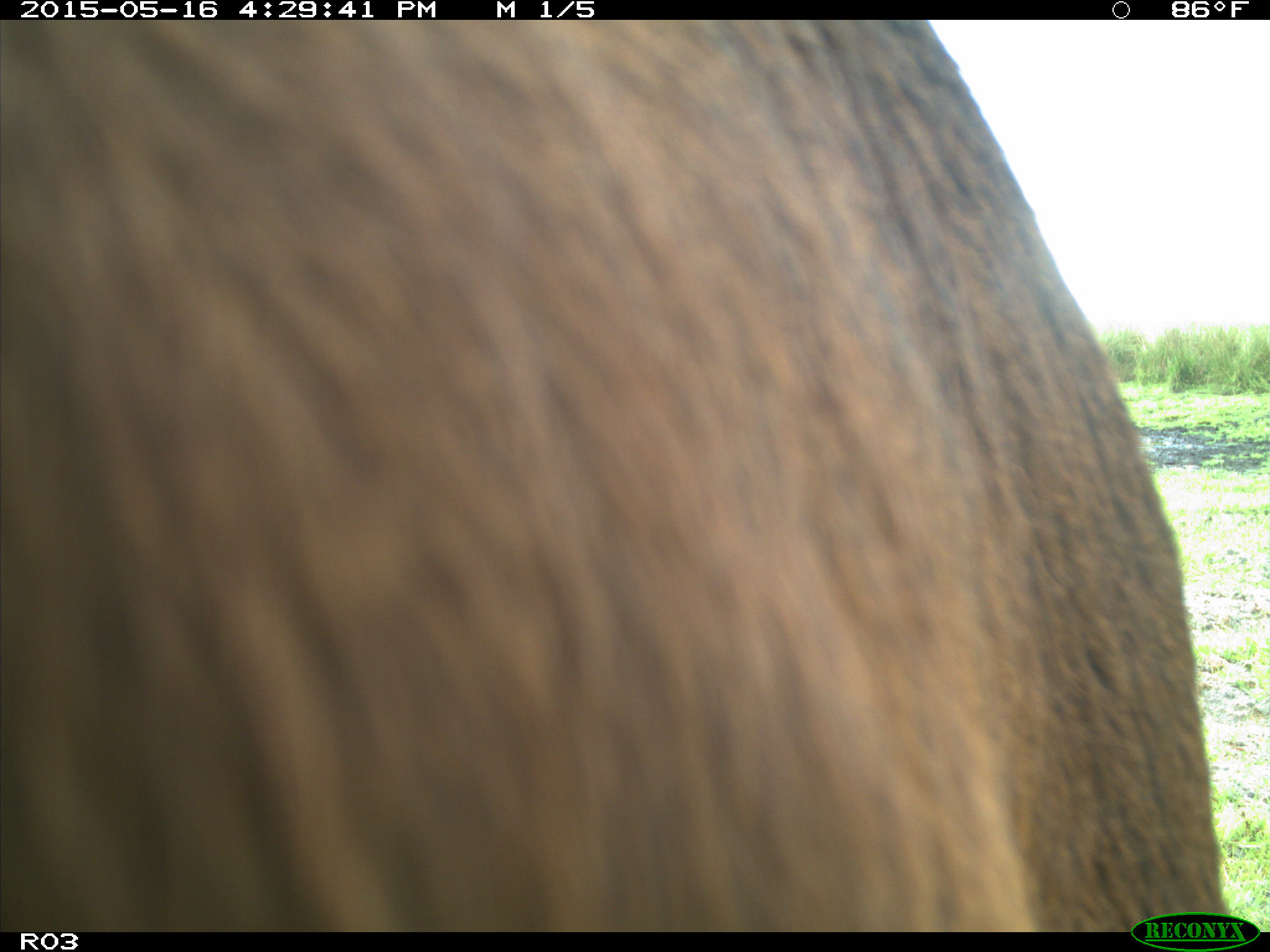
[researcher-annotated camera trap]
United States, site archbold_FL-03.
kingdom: Animalia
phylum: Chordata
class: Mammalia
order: Artiodactyla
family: Bovidae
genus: Bos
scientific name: Bos taurus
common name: domestic cow